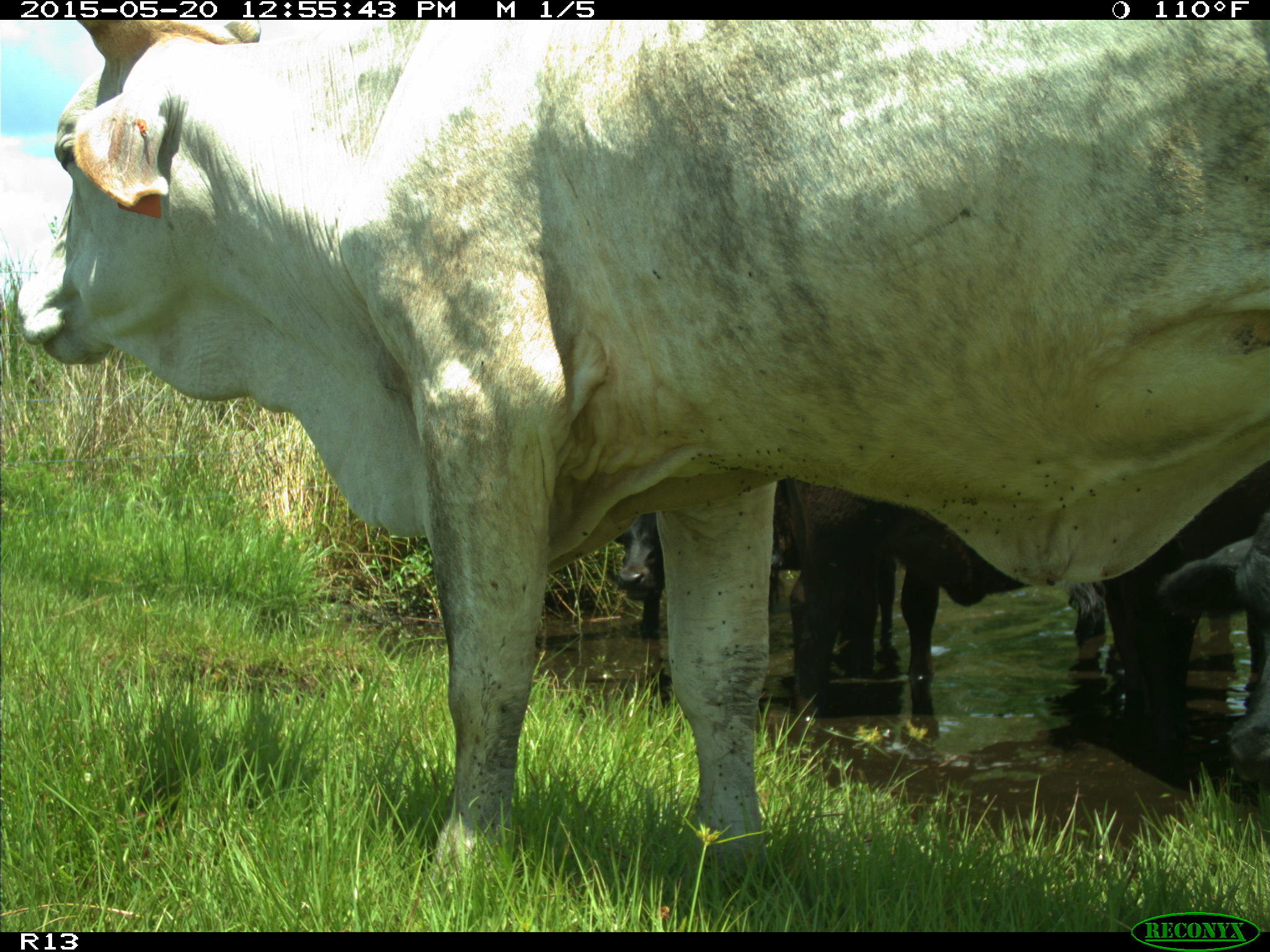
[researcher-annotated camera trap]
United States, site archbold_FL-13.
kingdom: Animalia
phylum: Chordata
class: Mammalia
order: Artiodactyla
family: Bovidae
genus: Bos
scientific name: Bos taurus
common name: domestic cow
Bos taurus (domestic cow).